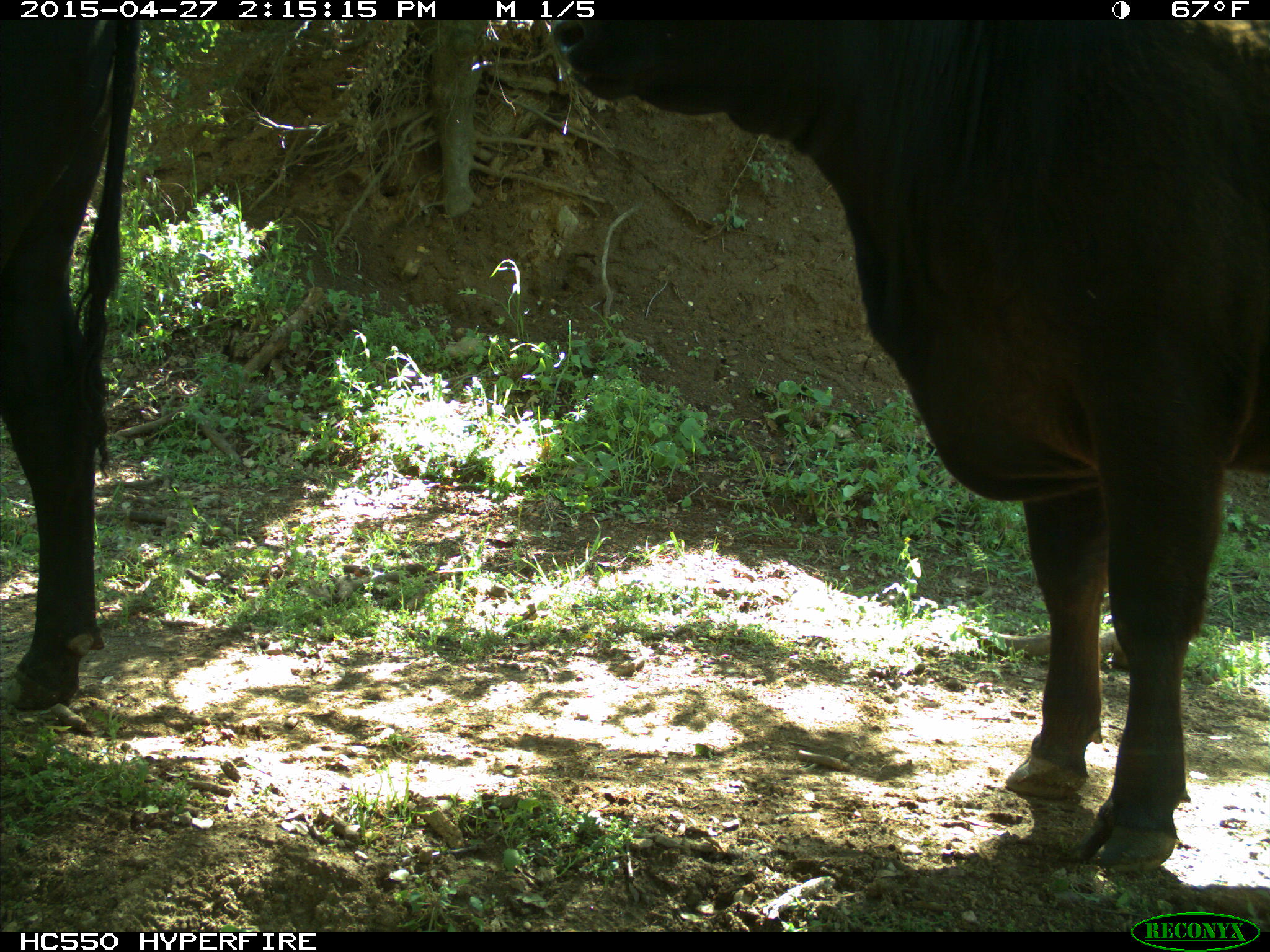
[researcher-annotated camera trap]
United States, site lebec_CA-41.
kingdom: Animalia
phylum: Chordata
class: Mammalia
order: Artiodactyla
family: Bovidae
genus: Bos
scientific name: Bos taurus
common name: domestic cow